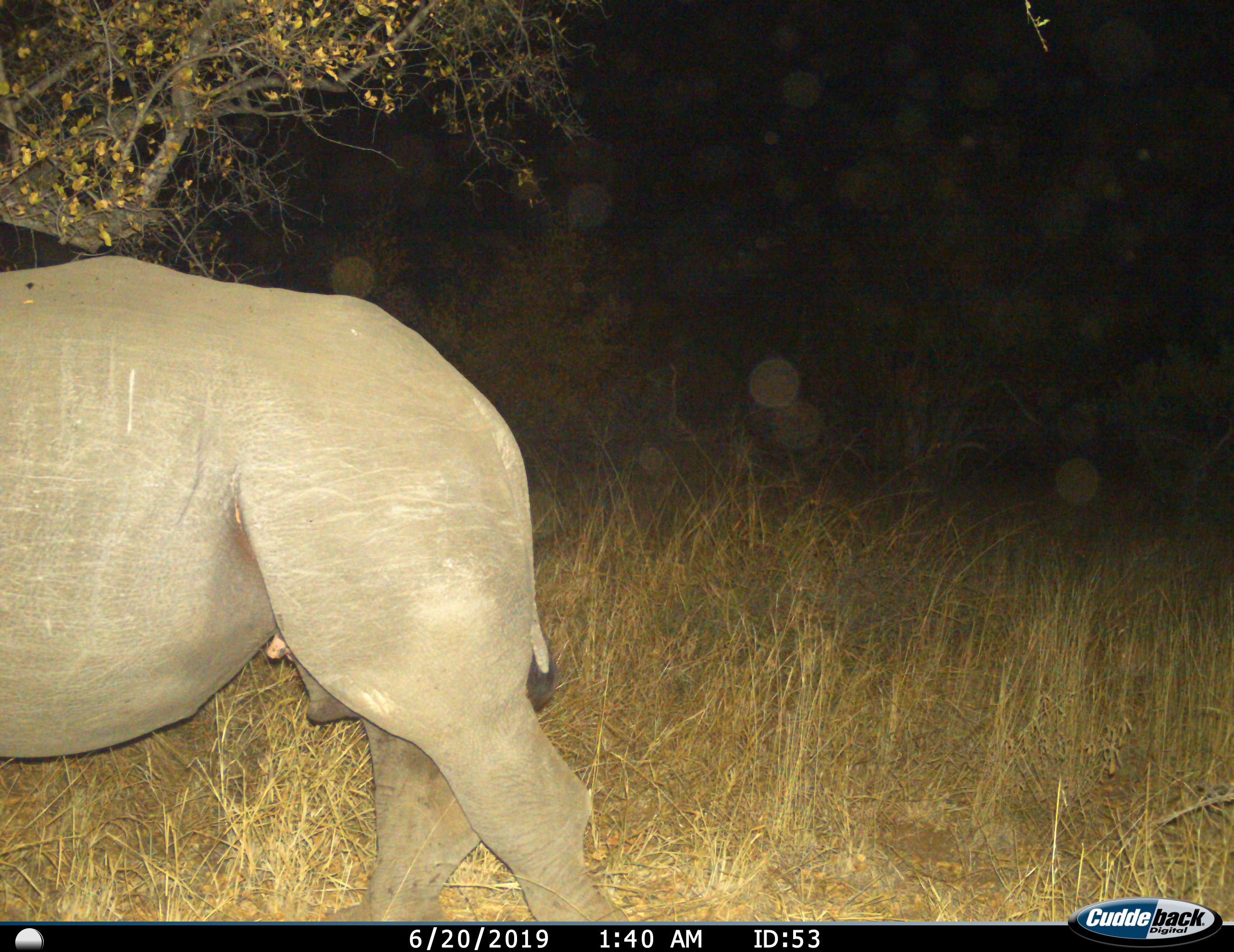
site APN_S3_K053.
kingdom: Animalia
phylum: Chordata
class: Mammalia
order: Perissodactyla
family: Rhinocerotidae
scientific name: Rhinocerotidae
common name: unknown rhinoceros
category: rhinocerosunknown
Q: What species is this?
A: Rhinocerosunknown (unknown rhinoceros) (Rhinocerotidae).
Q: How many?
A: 1.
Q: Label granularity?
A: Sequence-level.